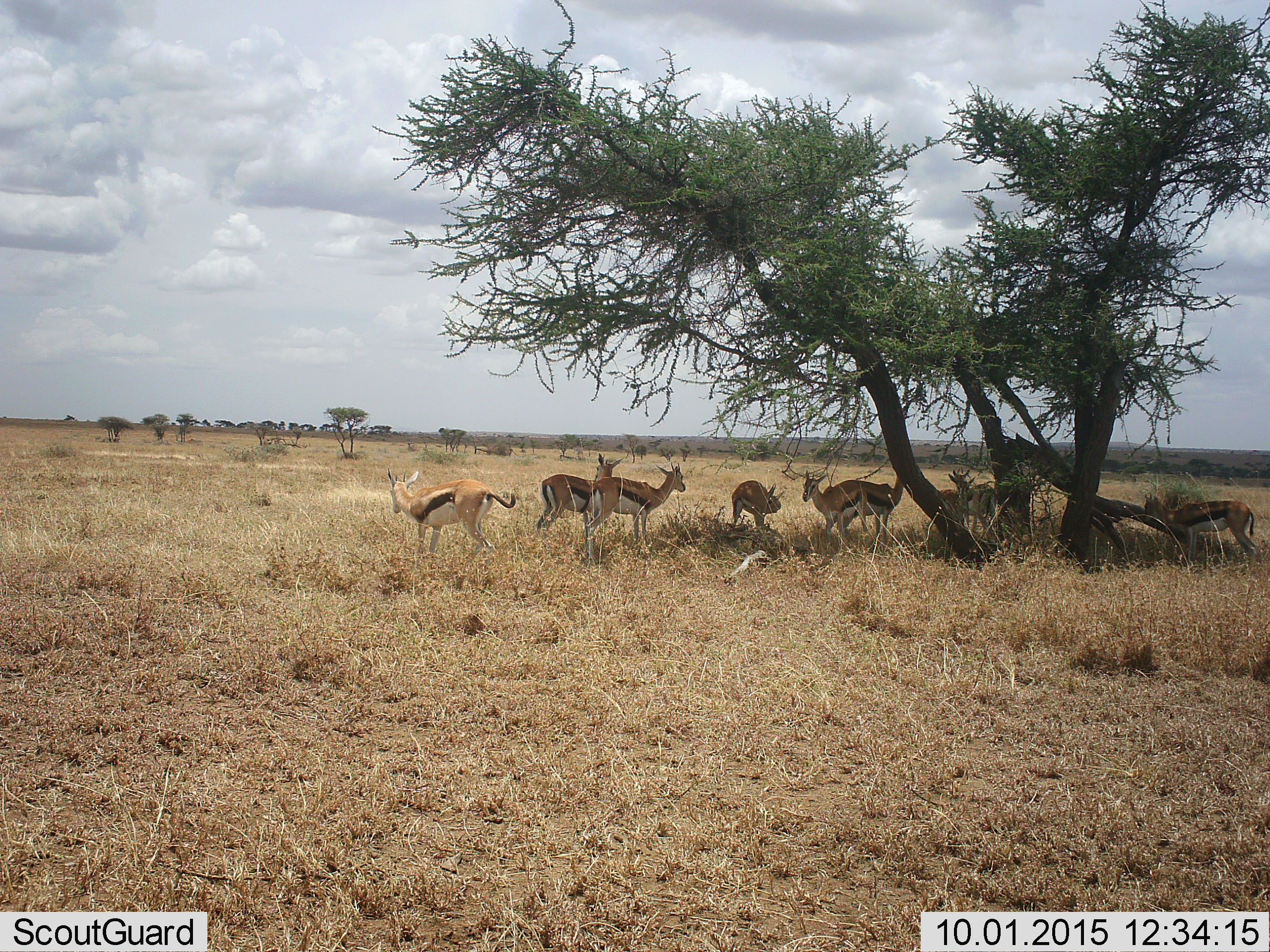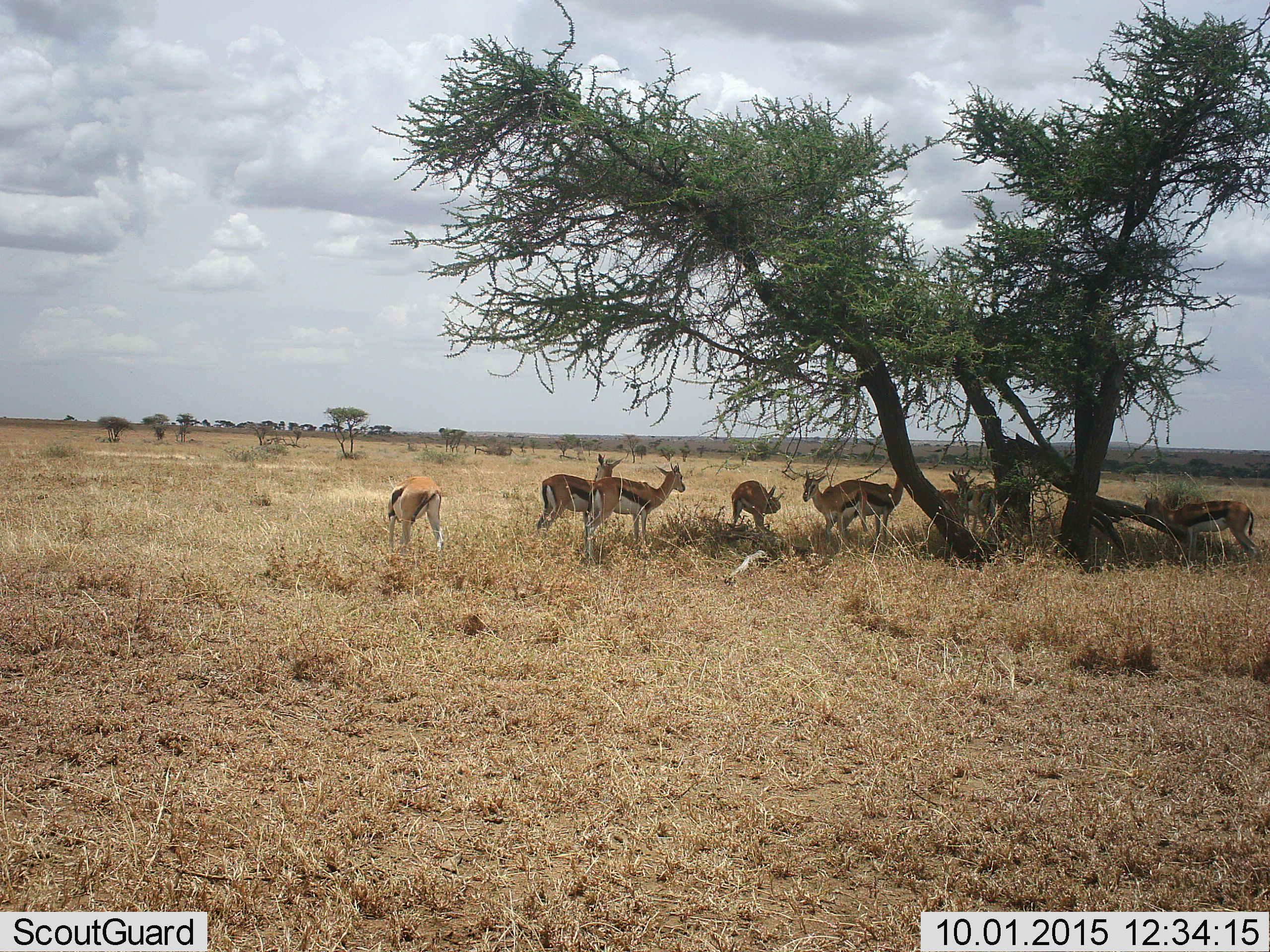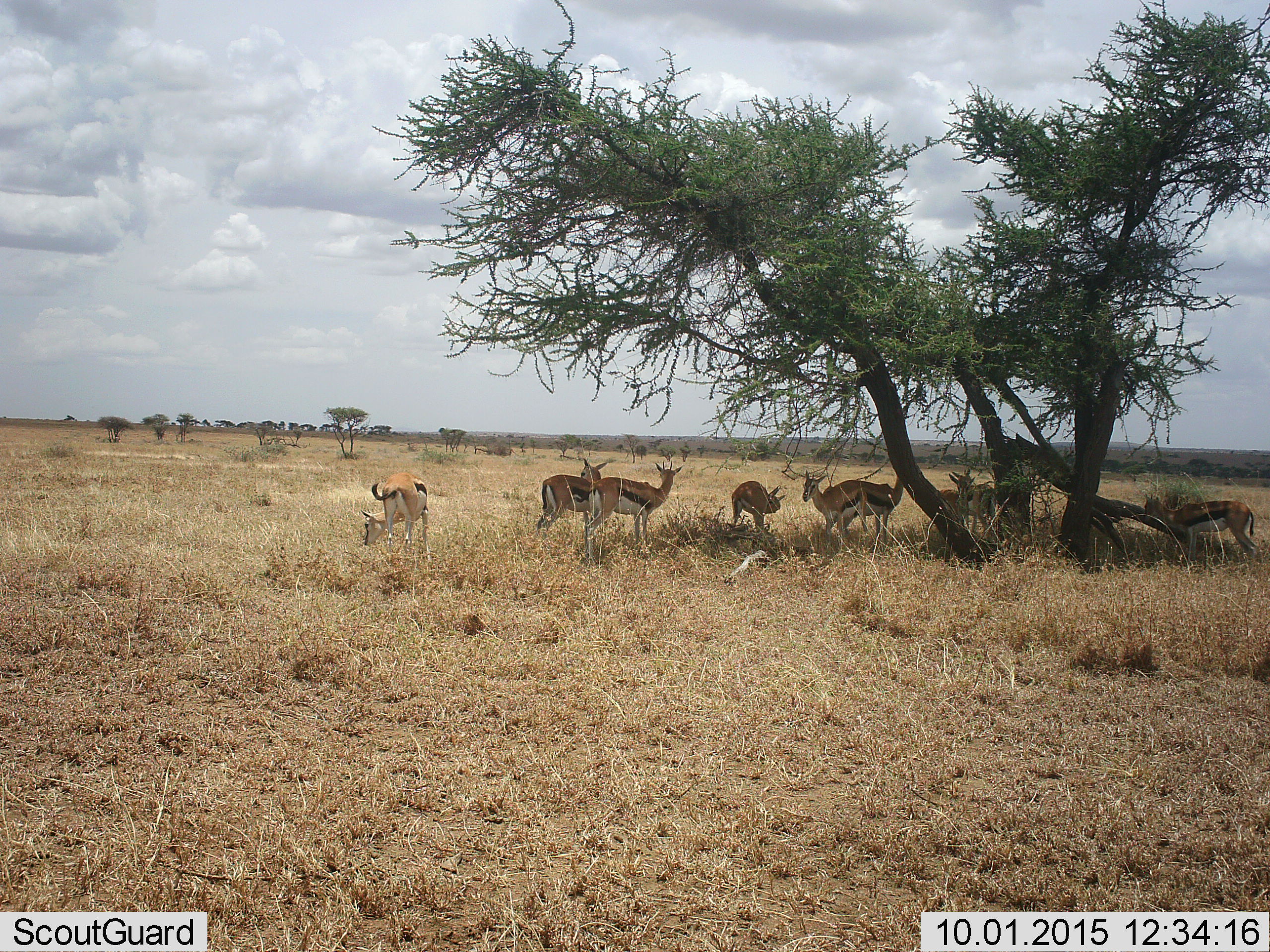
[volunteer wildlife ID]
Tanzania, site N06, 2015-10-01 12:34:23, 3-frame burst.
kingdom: Animalia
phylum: Chordata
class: Mammalia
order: Artiodactyla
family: Bovidae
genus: Eudorcas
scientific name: Eudorcas thomsonii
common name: thomson's gazelle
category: gazellethomsons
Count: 10.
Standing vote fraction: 100%.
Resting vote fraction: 22%.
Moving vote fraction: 11%.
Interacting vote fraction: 11%.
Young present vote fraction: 0%.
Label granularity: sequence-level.